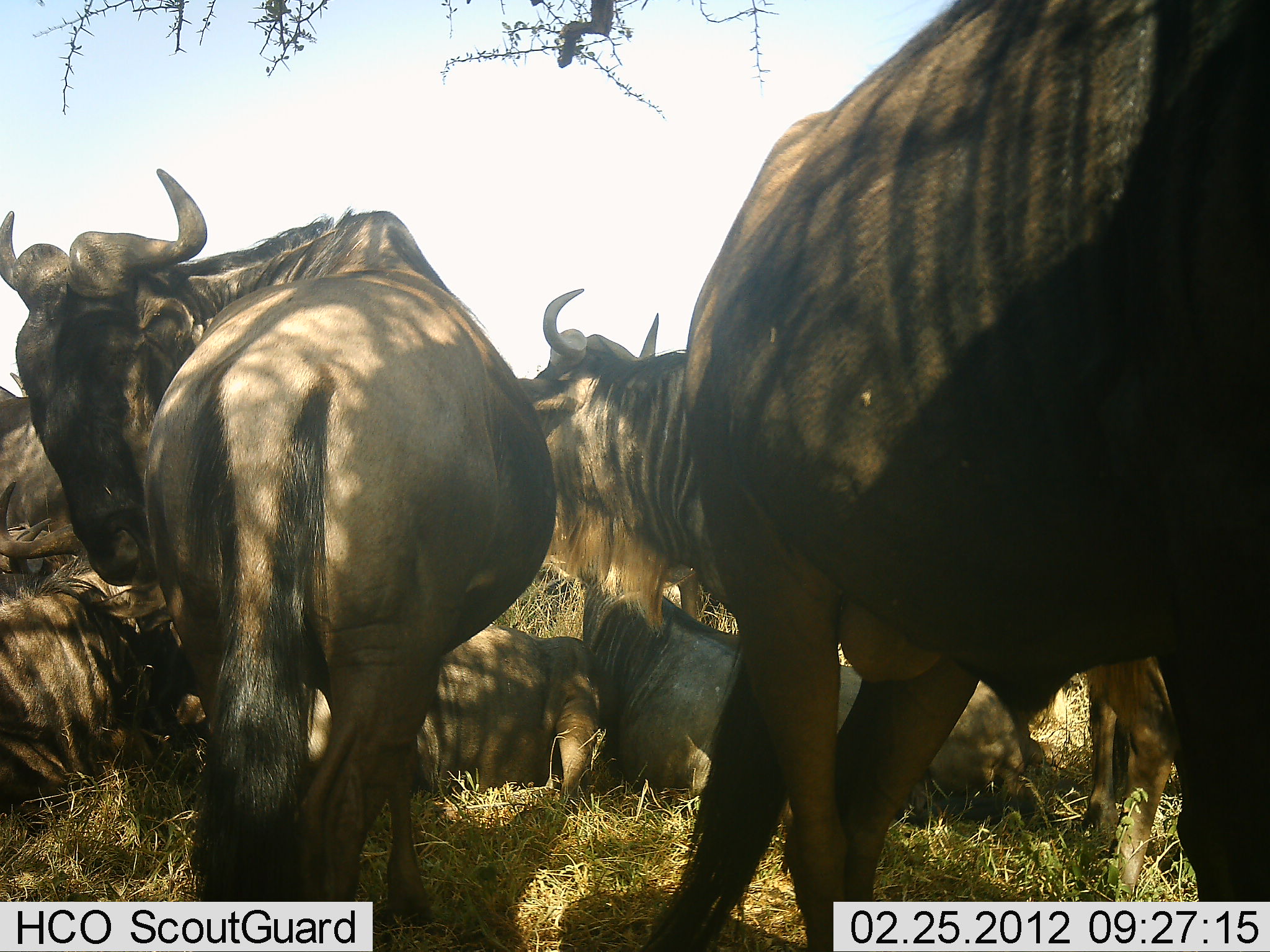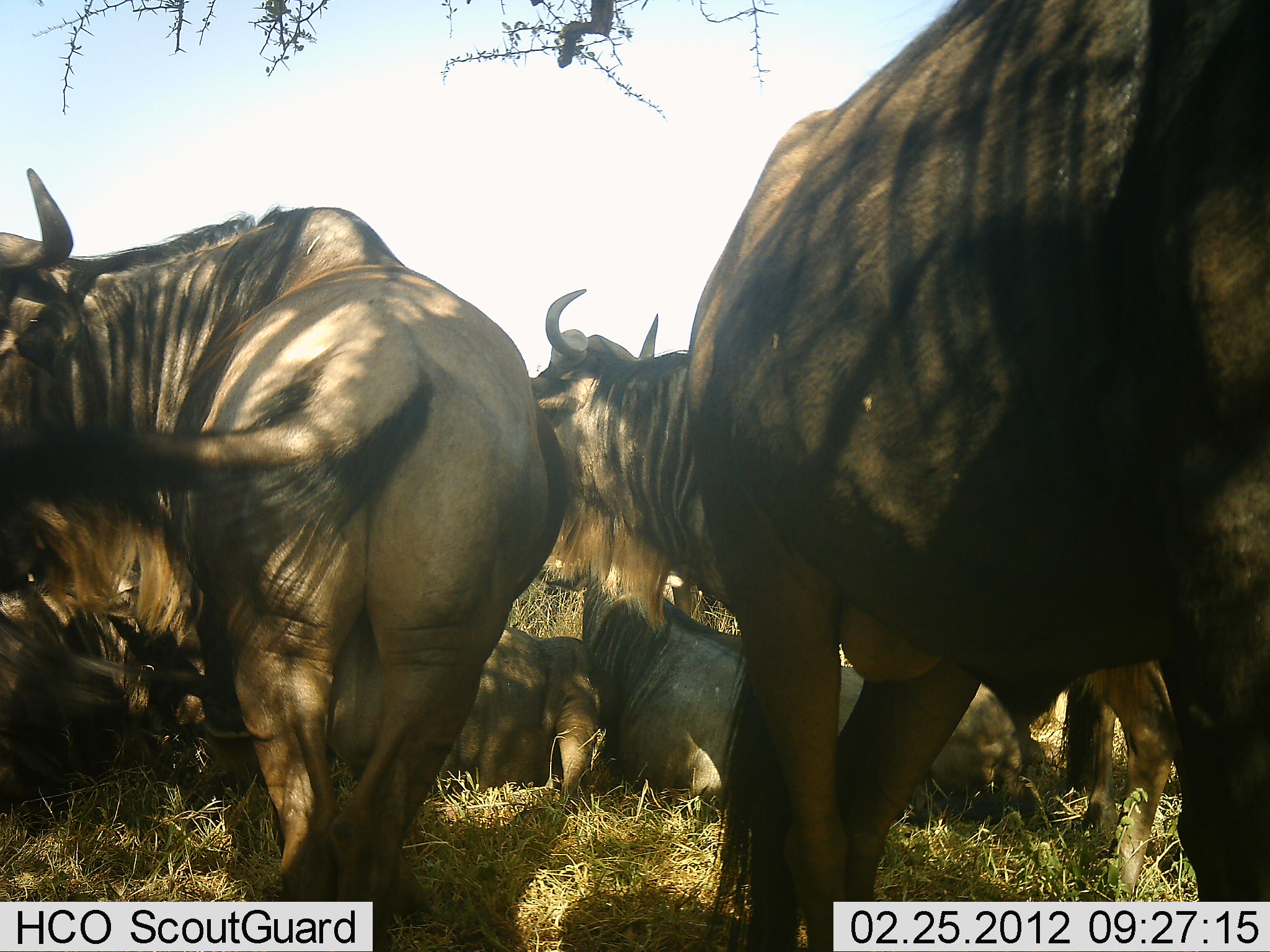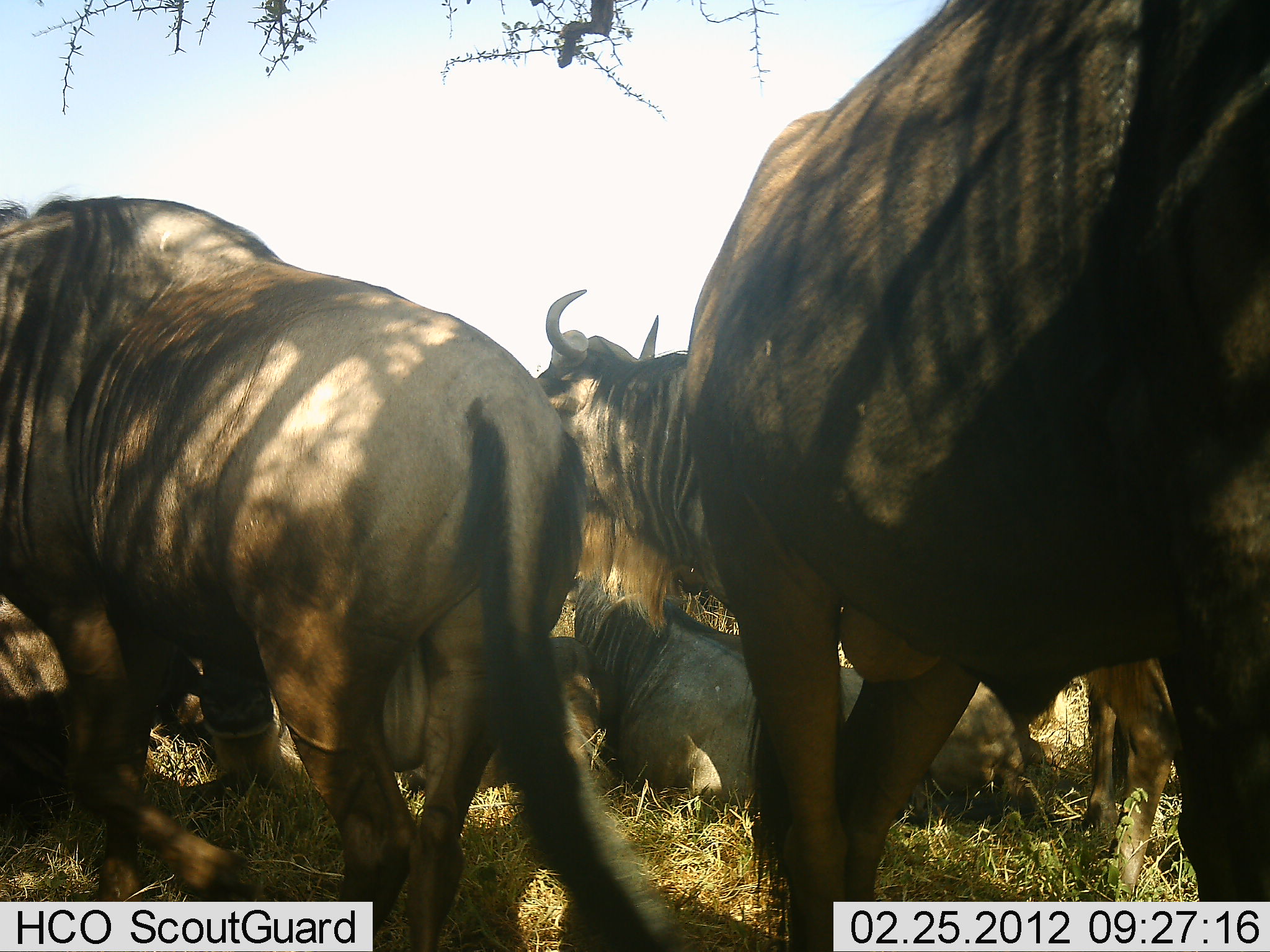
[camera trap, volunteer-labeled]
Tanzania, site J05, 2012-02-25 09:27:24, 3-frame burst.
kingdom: Animalia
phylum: Chordata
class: Mammalia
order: Artiodactyla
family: Bovidae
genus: Connochaetes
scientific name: Connochaetes taurinus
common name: blue wildebeest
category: wildebeest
Wildebeest (blue wildebeest) (Connochaetes taurinus), count 7. Behavior (volunteer vote fractions): standing 79%, resting 100%, moving 12%, interacting 8%. Young present (vote fraction): 8%. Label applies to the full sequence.